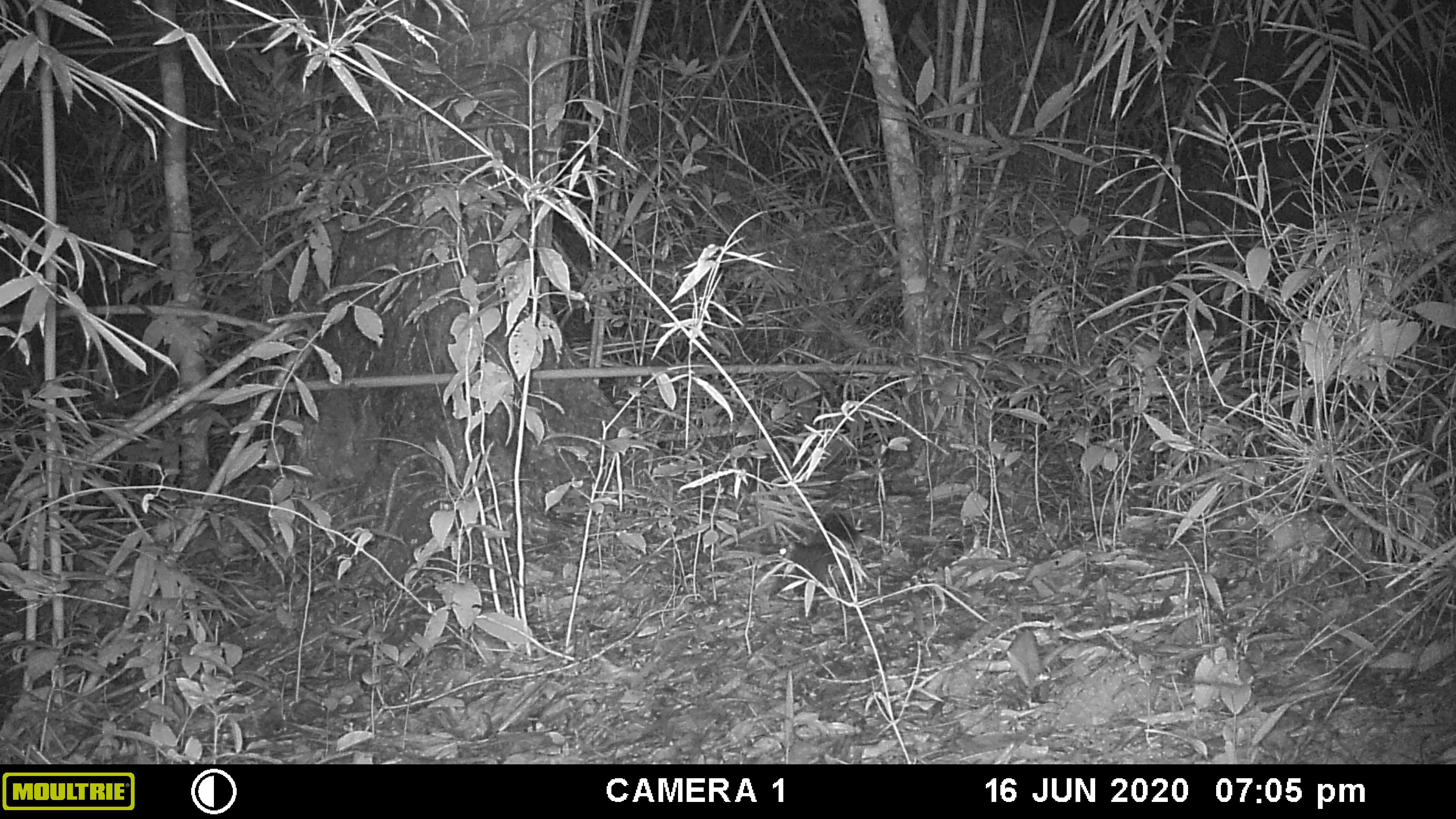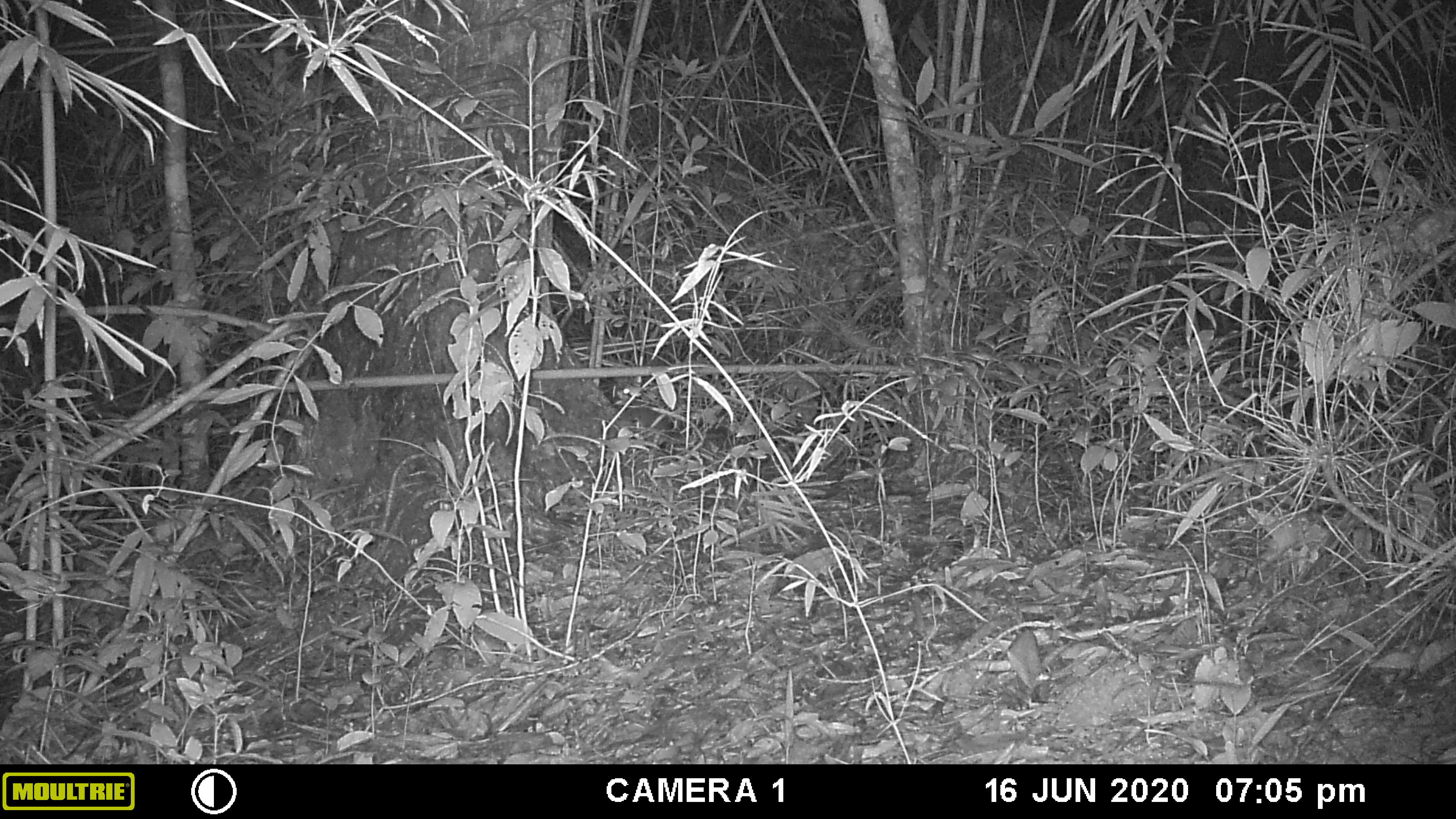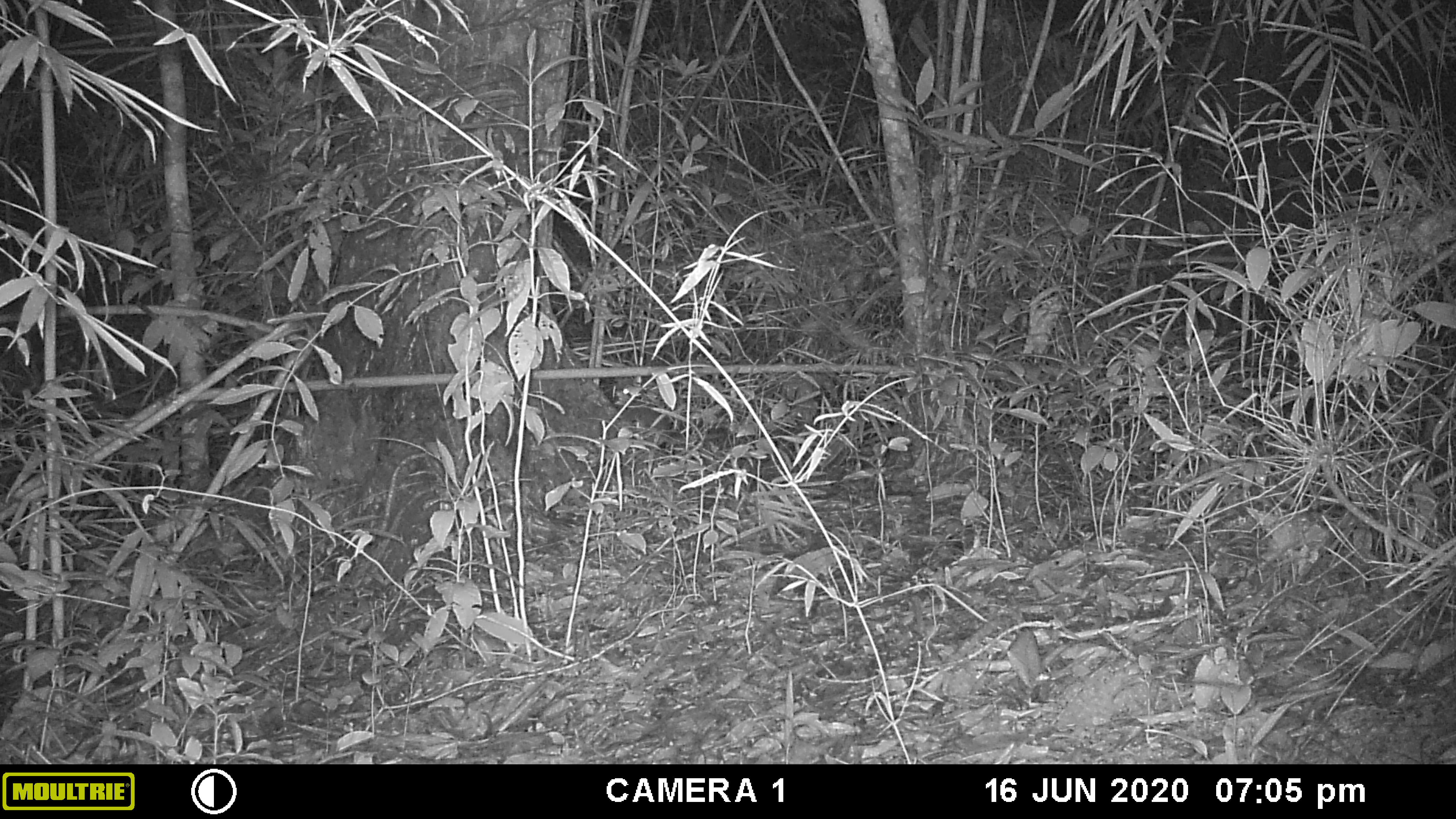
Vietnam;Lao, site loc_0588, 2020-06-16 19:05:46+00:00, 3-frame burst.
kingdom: Animalia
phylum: Chordata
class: Mammalia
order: Rodentia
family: Sciuridae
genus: Dremomys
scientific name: Dremomys rufigenis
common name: red-cheeked squirrel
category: red cheeked squirrel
Red cheeked squirrel (red-cheeked squirrel) (Dremomys rufigenis). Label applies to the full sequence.